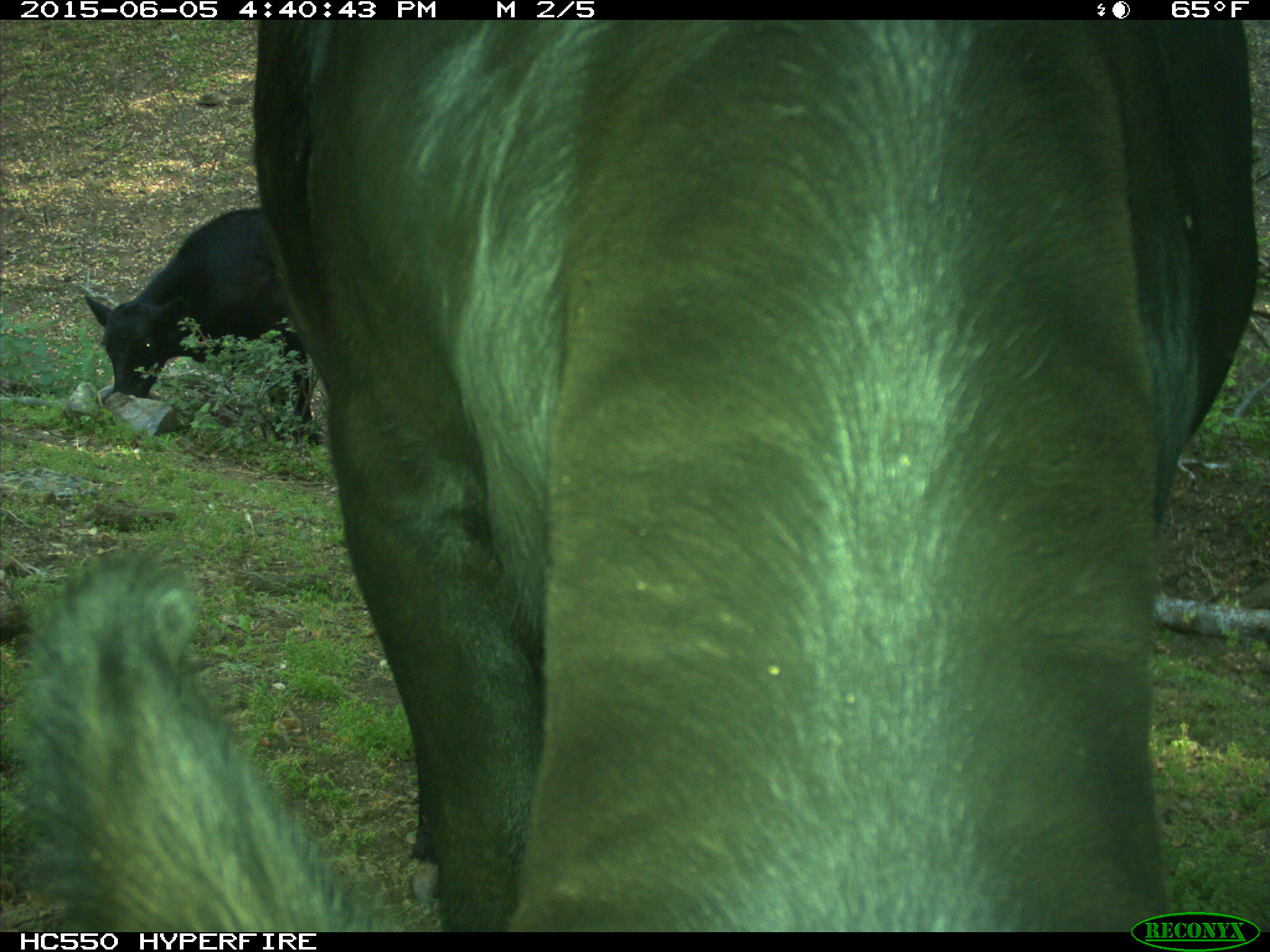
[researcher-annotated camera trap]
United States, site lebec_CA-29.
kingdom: Animalia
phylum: Chordata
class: Mammalia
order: Artiodactyla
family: Bovidae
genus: Bos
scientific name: Bos taurus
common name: domestic cow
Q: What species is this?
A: Bos taurus (domestic cow).